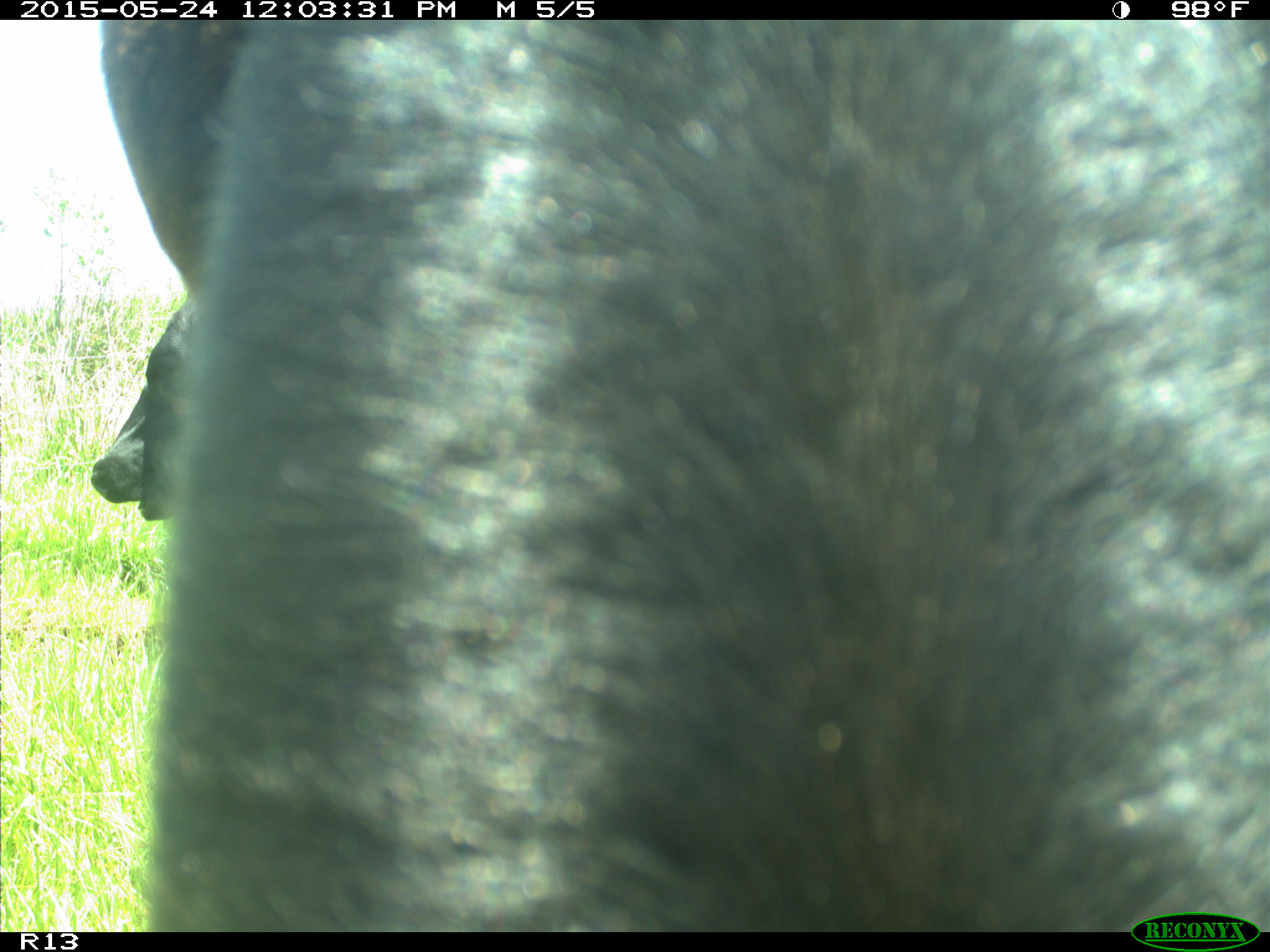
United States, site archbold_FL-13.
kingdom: Animalia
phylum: Chordata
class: Mammalia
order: Artiodactyla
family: Bovidae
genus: Bos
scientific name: Bos taurus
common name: domestic cow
Bos taurus (domestic cow).